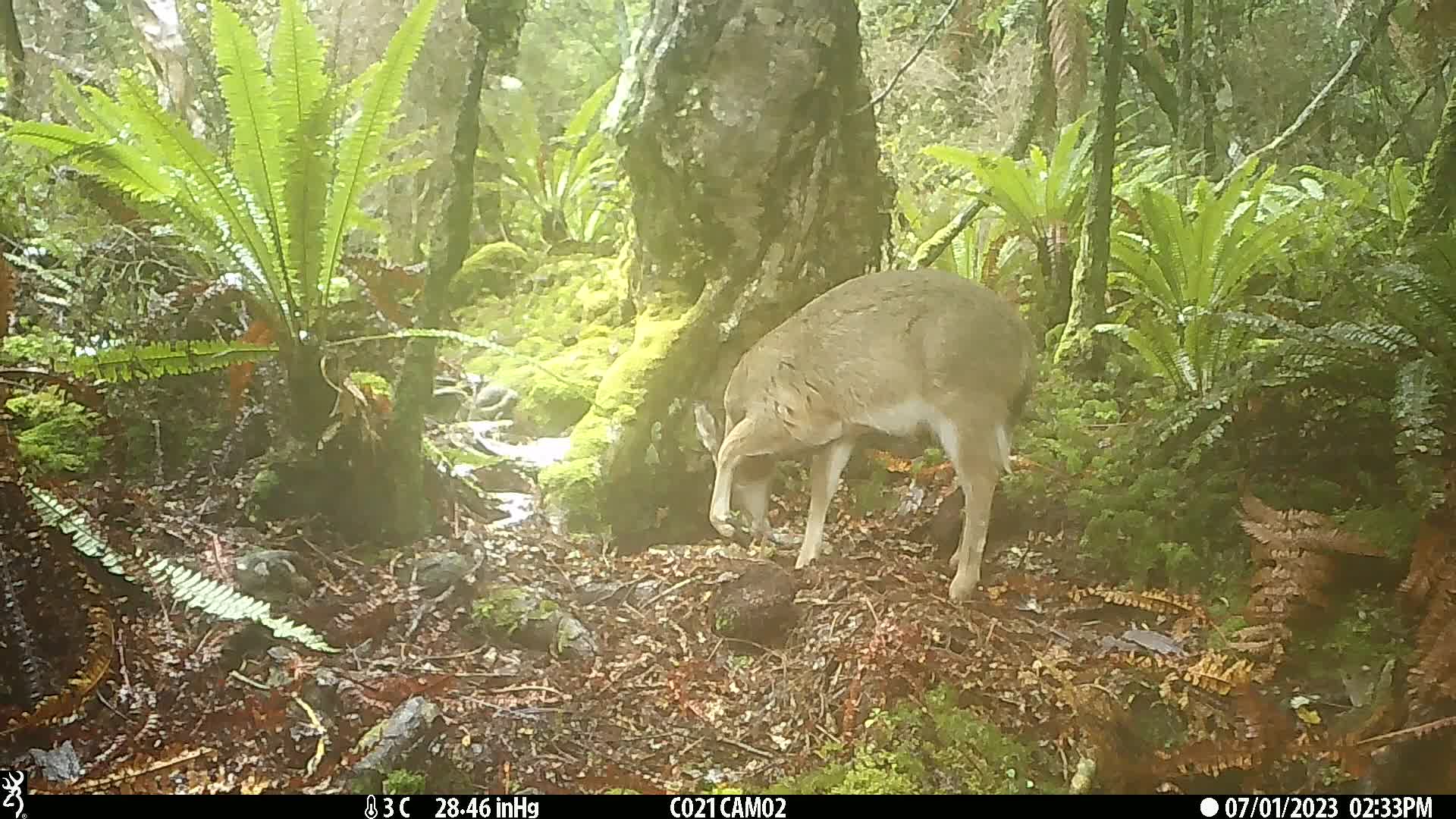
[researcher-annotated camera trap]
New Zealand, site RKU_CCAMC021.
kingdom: Animalia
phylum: Chordata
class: Mammalia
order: Artiodactyla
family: Cervidae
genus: Odocoileus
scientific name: Odocoileus virginianus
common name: white-tailed deer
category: white tailed deer